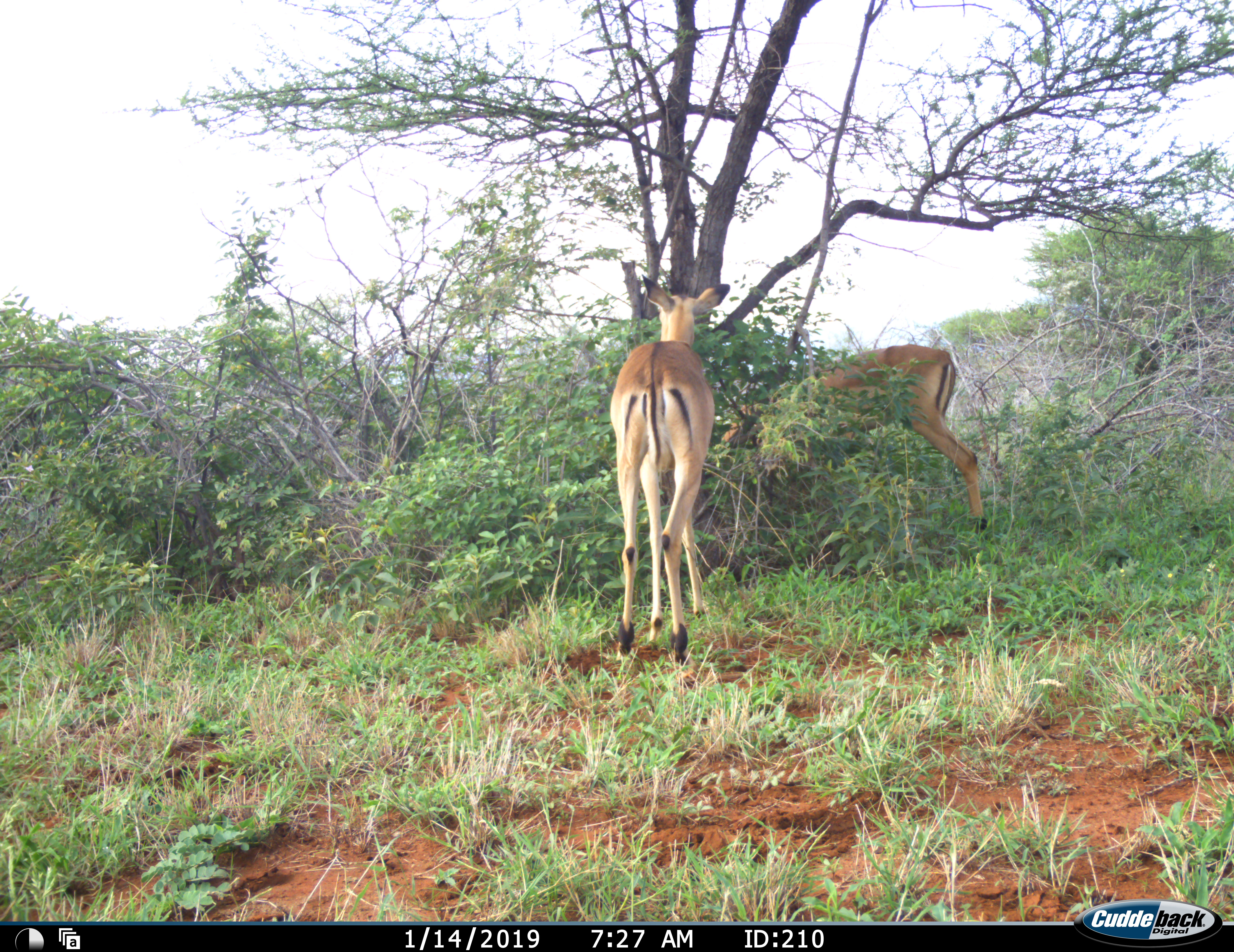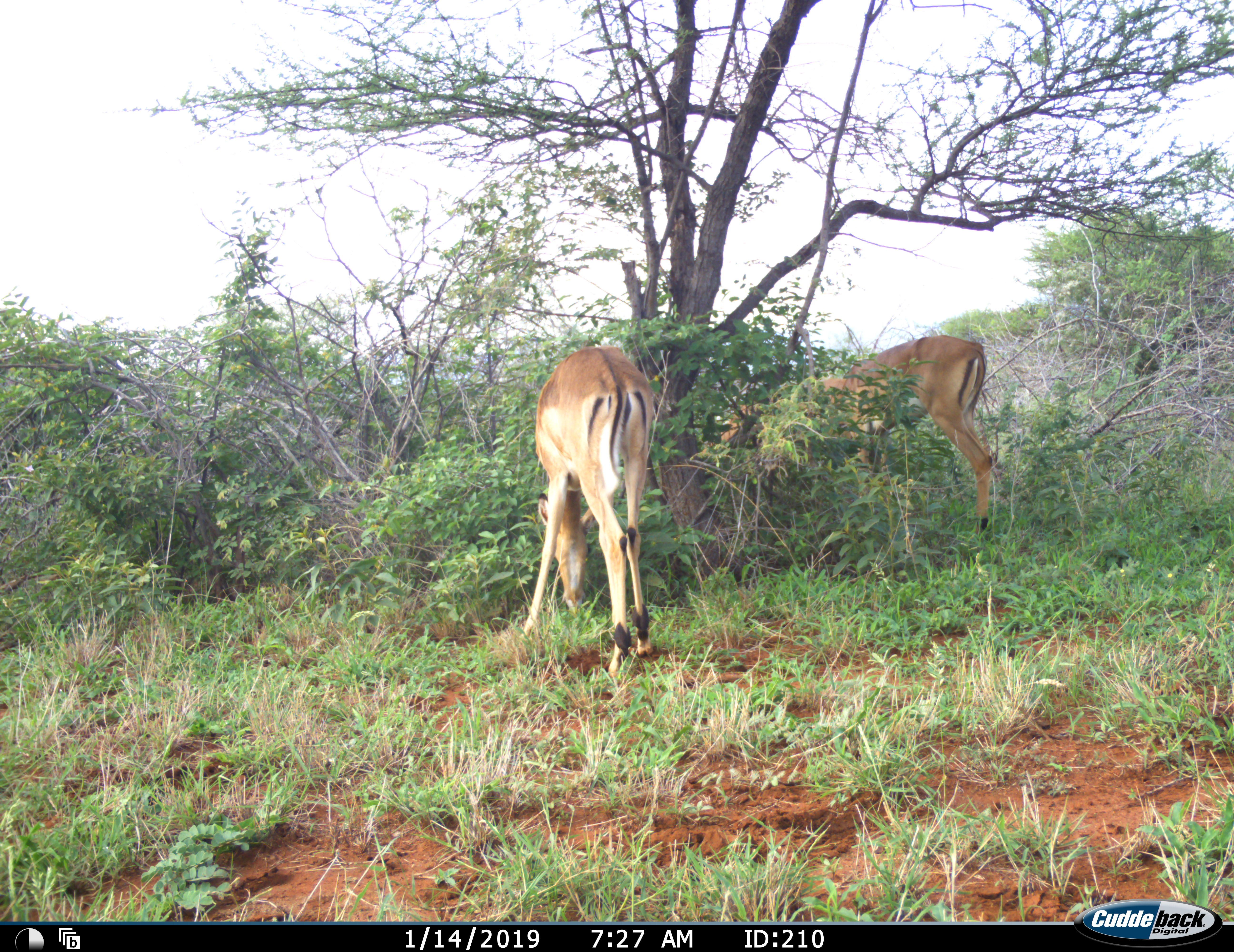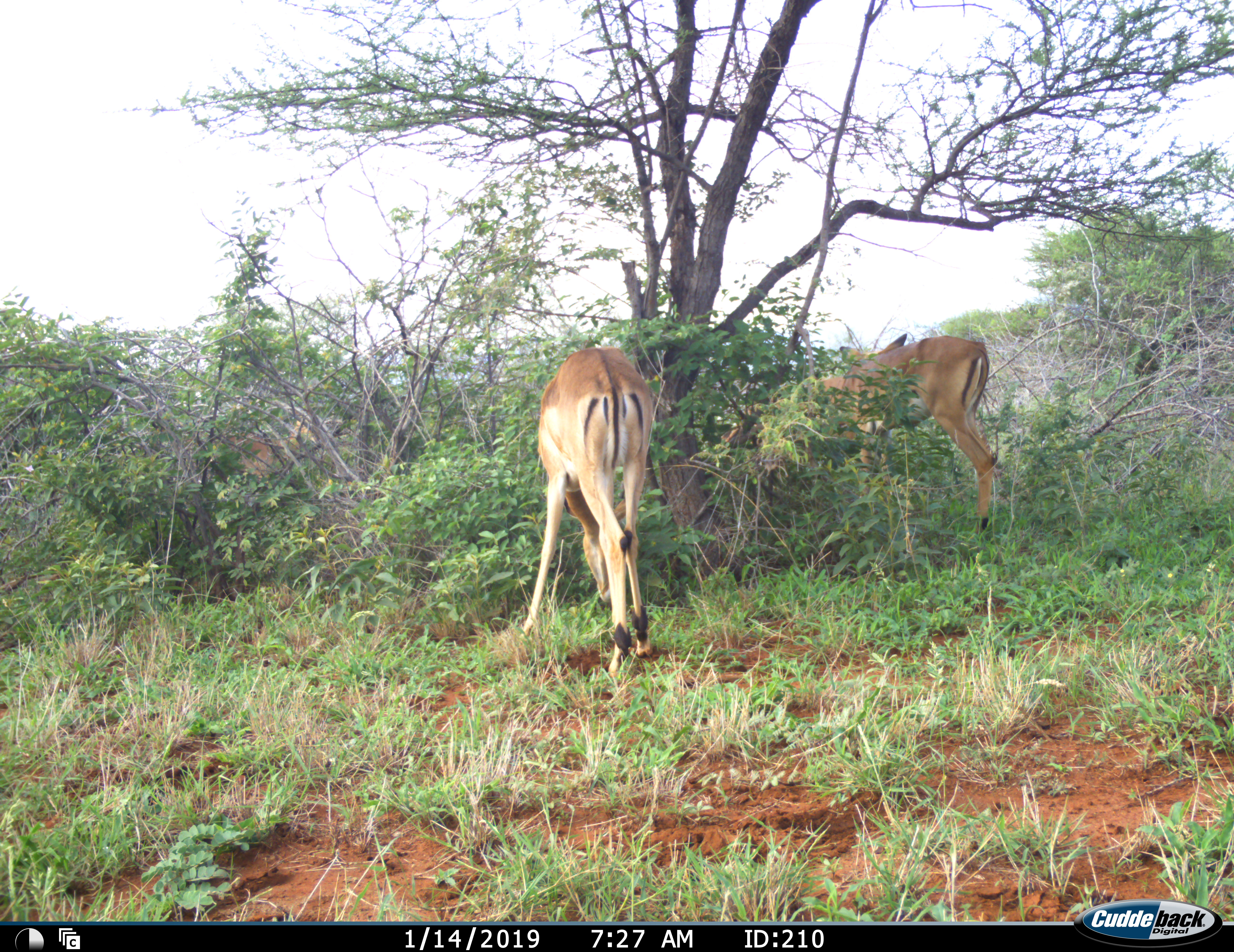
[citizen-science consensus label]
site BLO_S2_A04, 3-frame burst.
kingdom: Animalia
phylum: Chordata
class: Mammalia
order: Artiodactyla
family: Bovidae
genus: Aepyceros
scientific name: Aepyceros melampus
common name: impala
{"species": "impala (Aepyceros melampus)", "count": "3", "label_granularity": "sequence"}